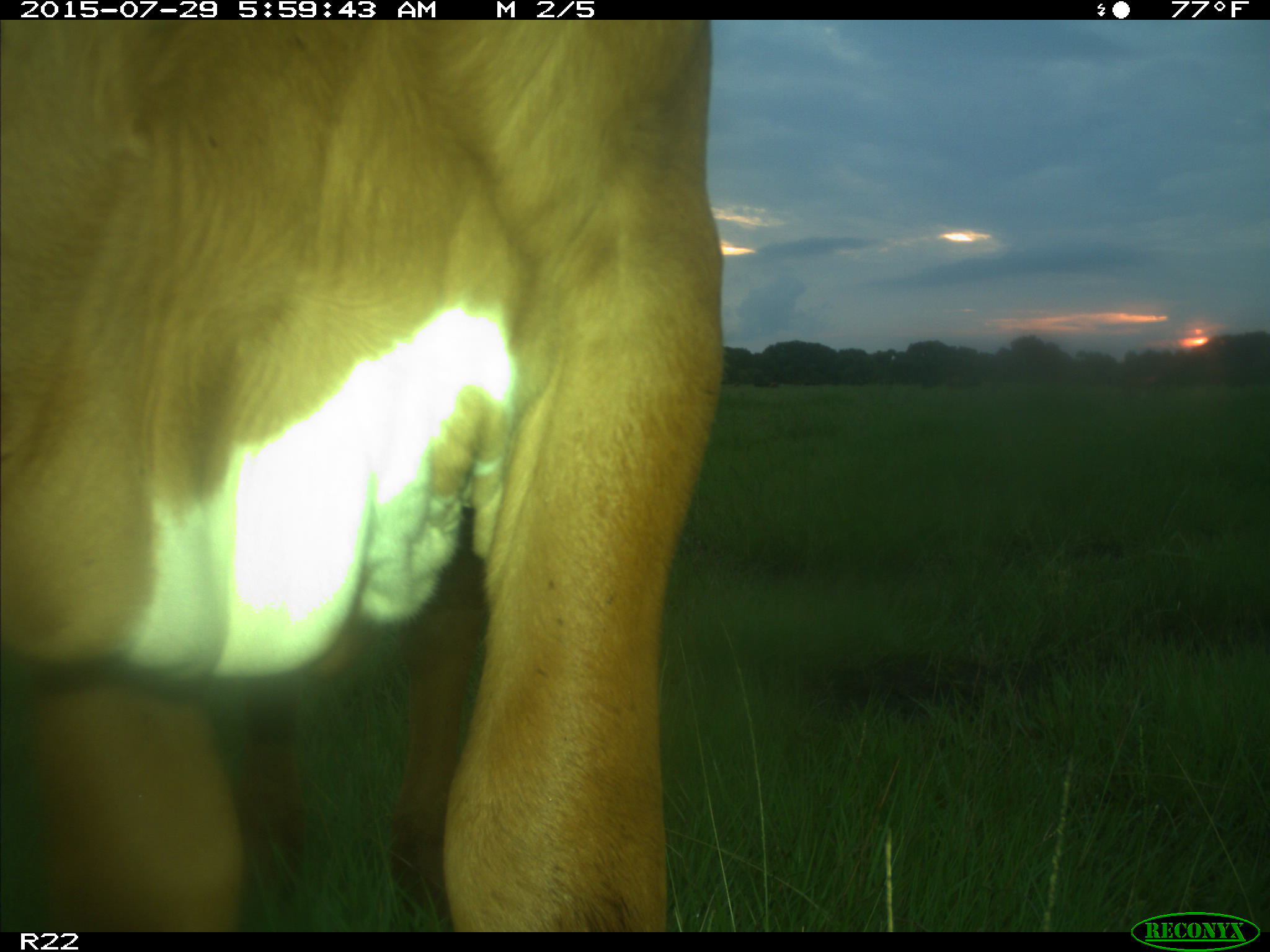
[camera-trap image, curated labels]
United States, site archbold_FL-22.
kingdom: Animalia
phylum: Chordata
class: Mammalia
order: Artiodactyla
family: Bovidae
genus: Bos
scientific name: Bos taurus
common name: domestic cow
Bos taurus (domestic cow).